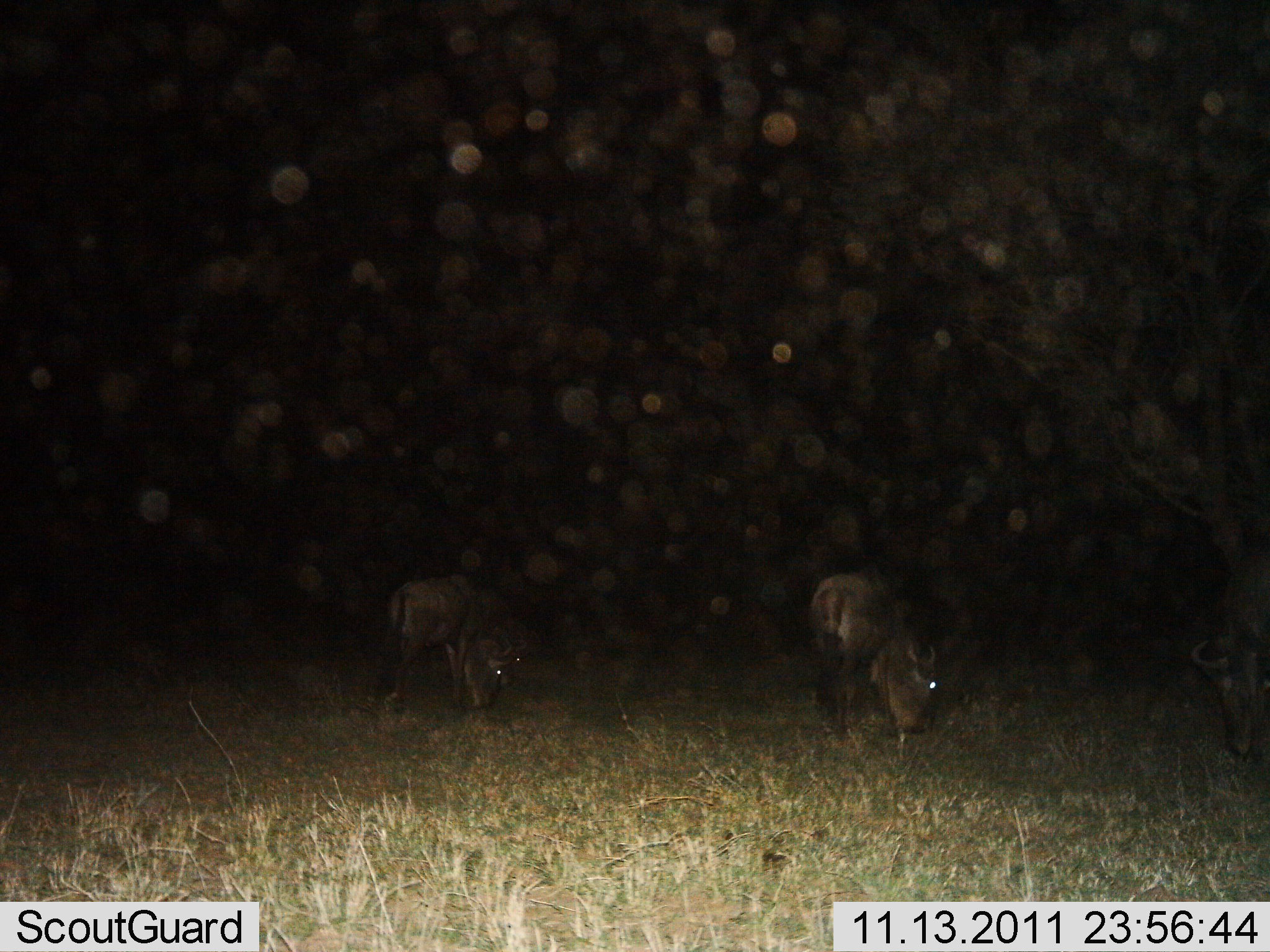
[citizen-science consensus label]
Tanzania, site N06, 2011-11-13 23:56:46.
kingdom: Animalia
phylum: Chordata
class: Mammalia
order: Artiodactyla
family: Bovidae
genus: Connochaetes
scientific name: Connochaetes taurinus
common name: blue wildebeest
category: wildebeest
Wildebeest (blue wildebeest) (Connochaetes taurinus), count 3. Behavior (volunteer vote fractions): standing 22%, resting 0%, moving 0%, interacting 0%. Young present (vote fraction): 0%. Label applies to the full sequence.